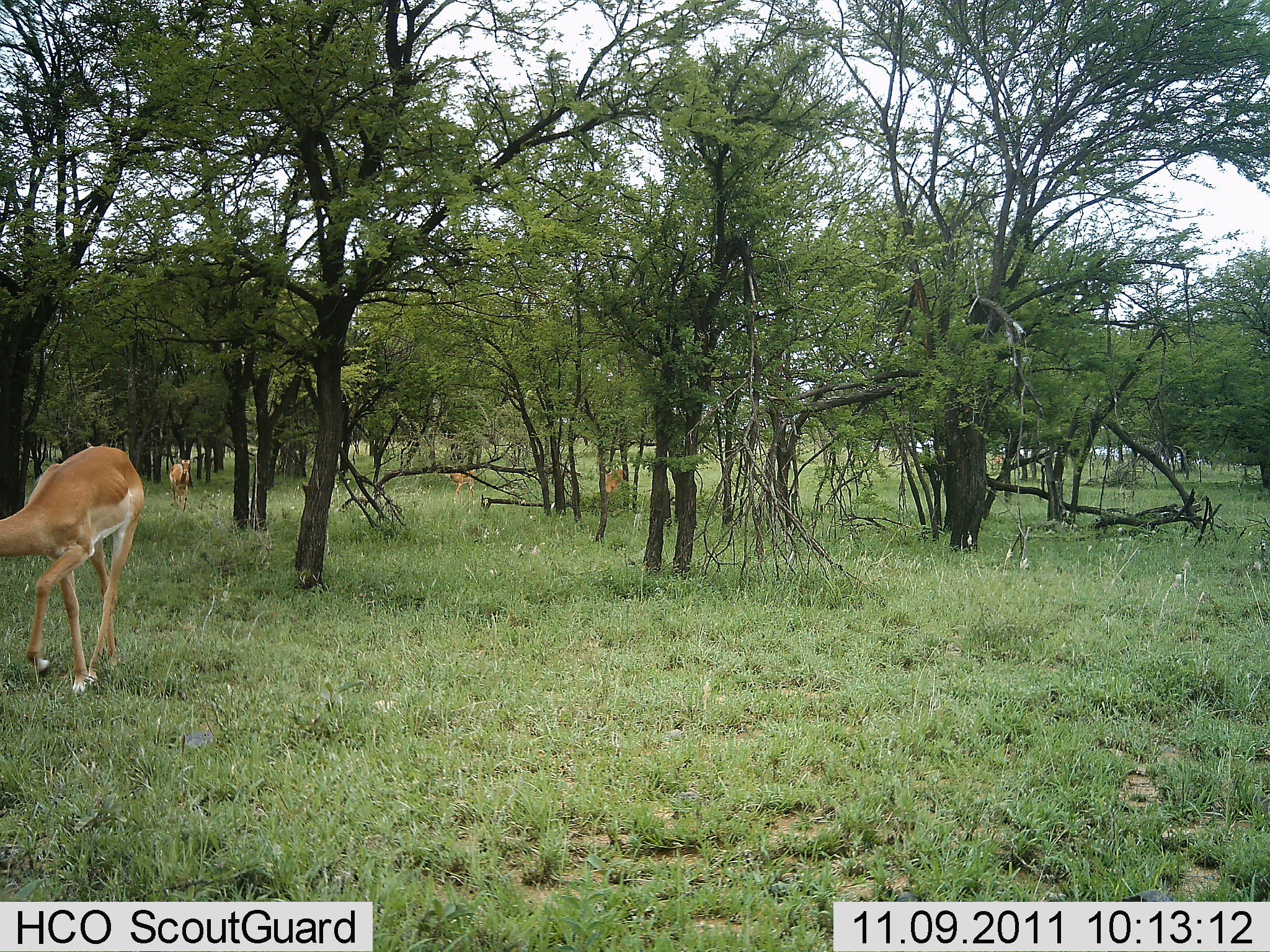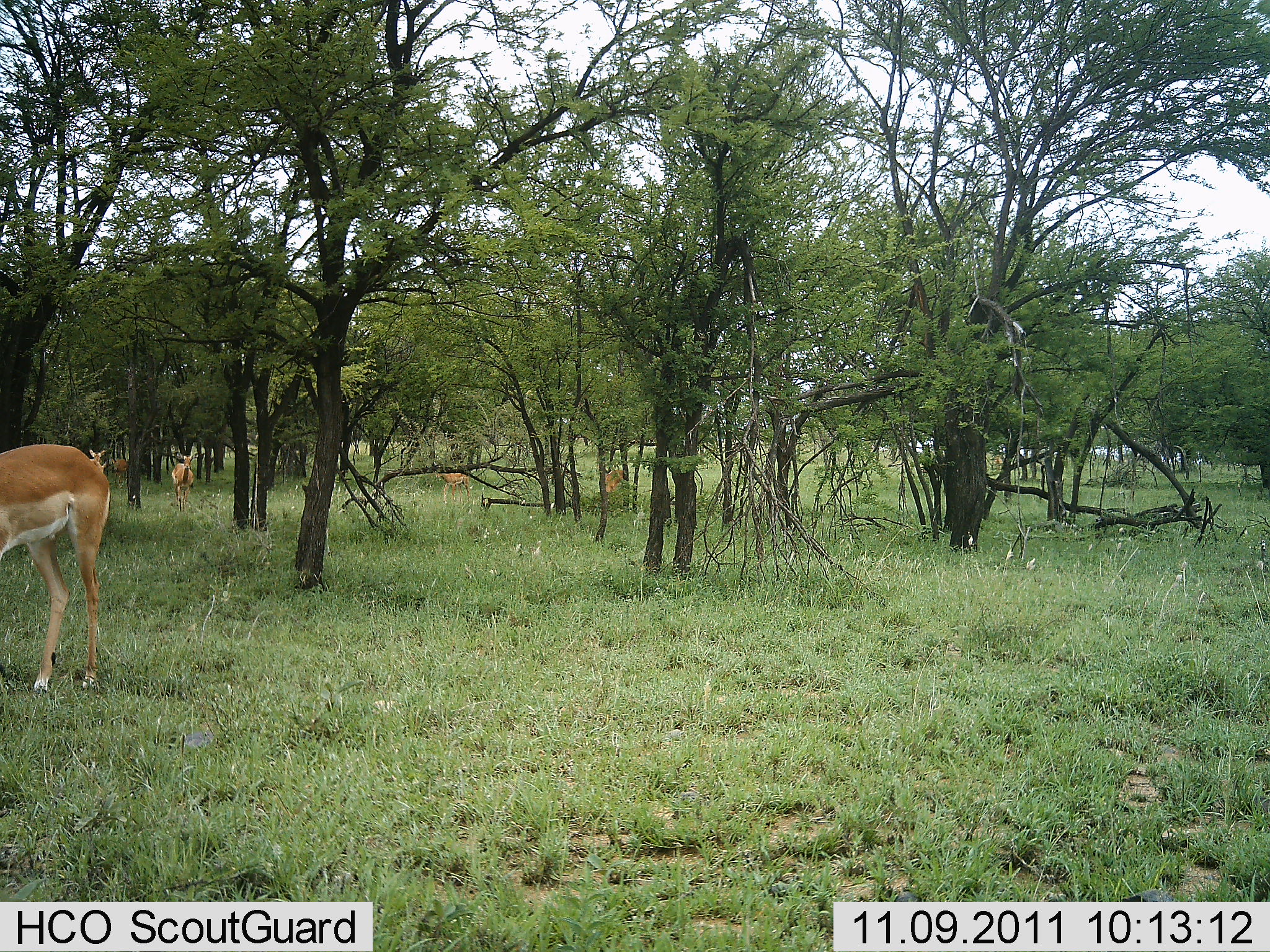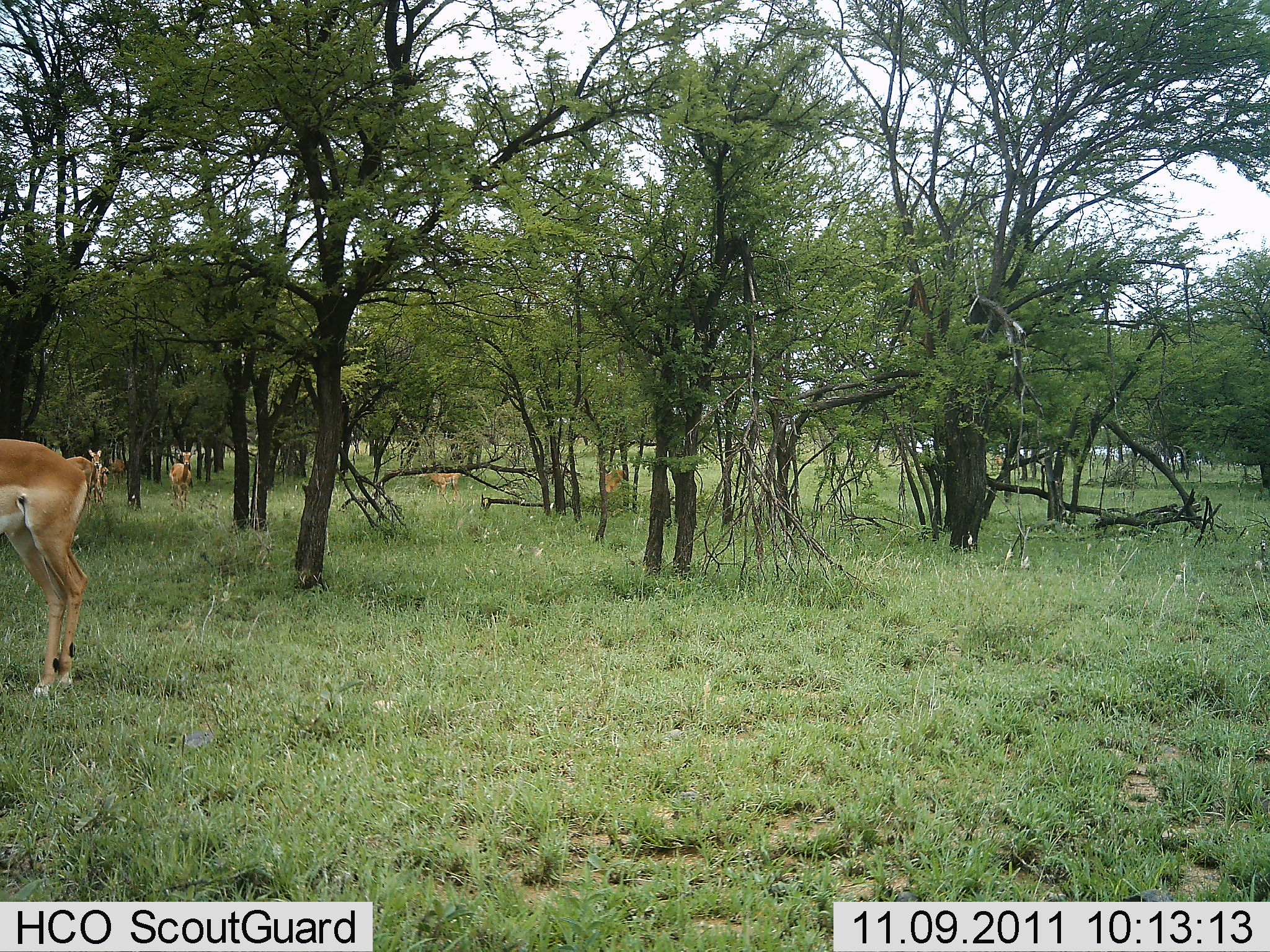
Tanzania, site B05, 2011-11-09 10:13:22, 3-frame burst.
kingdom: Animalia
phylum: Chordata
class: Mammalia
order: Artiodactyla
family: Bovidae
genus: Nanger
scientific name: Nanger granti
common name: grant's gazelle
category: gazellegrants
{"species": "gazellegrants (grant's gazelle) (Nanger granti)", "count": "4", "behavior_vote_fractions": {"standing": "45%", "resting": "0%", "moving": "82%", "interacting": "9%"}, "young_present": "0%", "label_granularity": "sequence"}